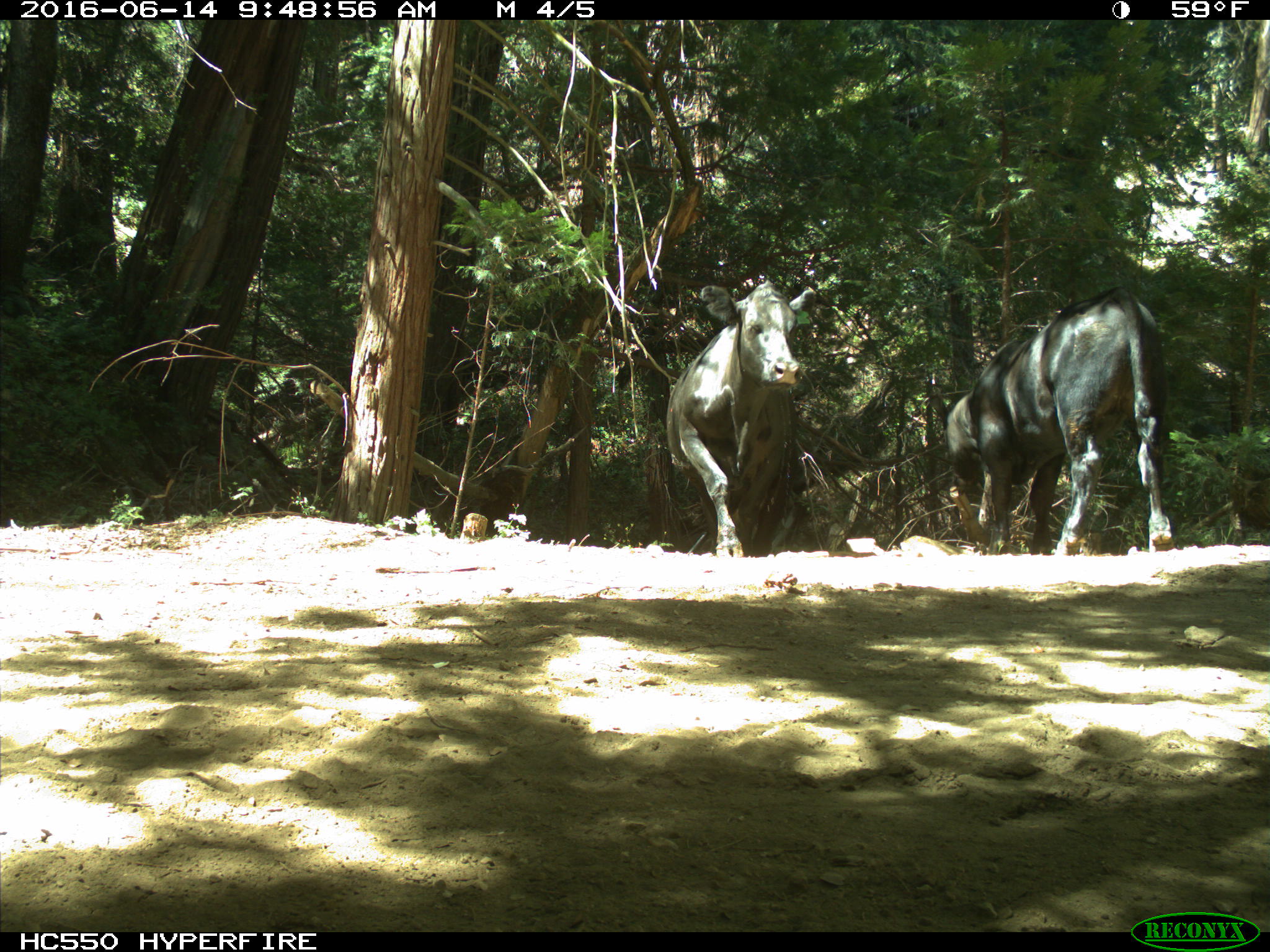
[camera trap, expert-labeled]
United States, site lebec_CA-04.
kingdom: Animalia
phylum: Chordata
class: Mammalia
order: Artiodactyla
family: Bovidae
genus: Bos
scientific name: Bos taurus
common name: domestic cow